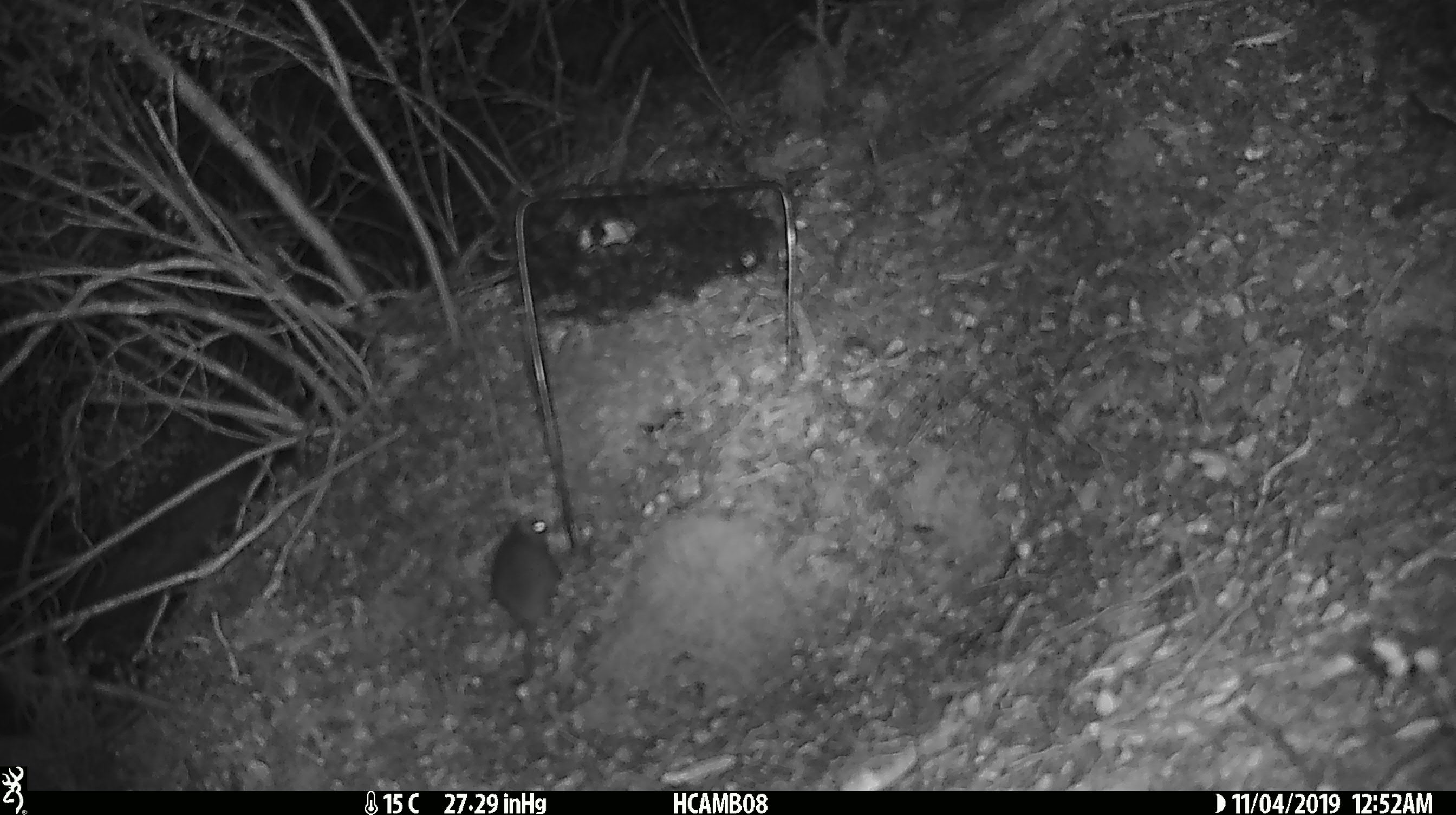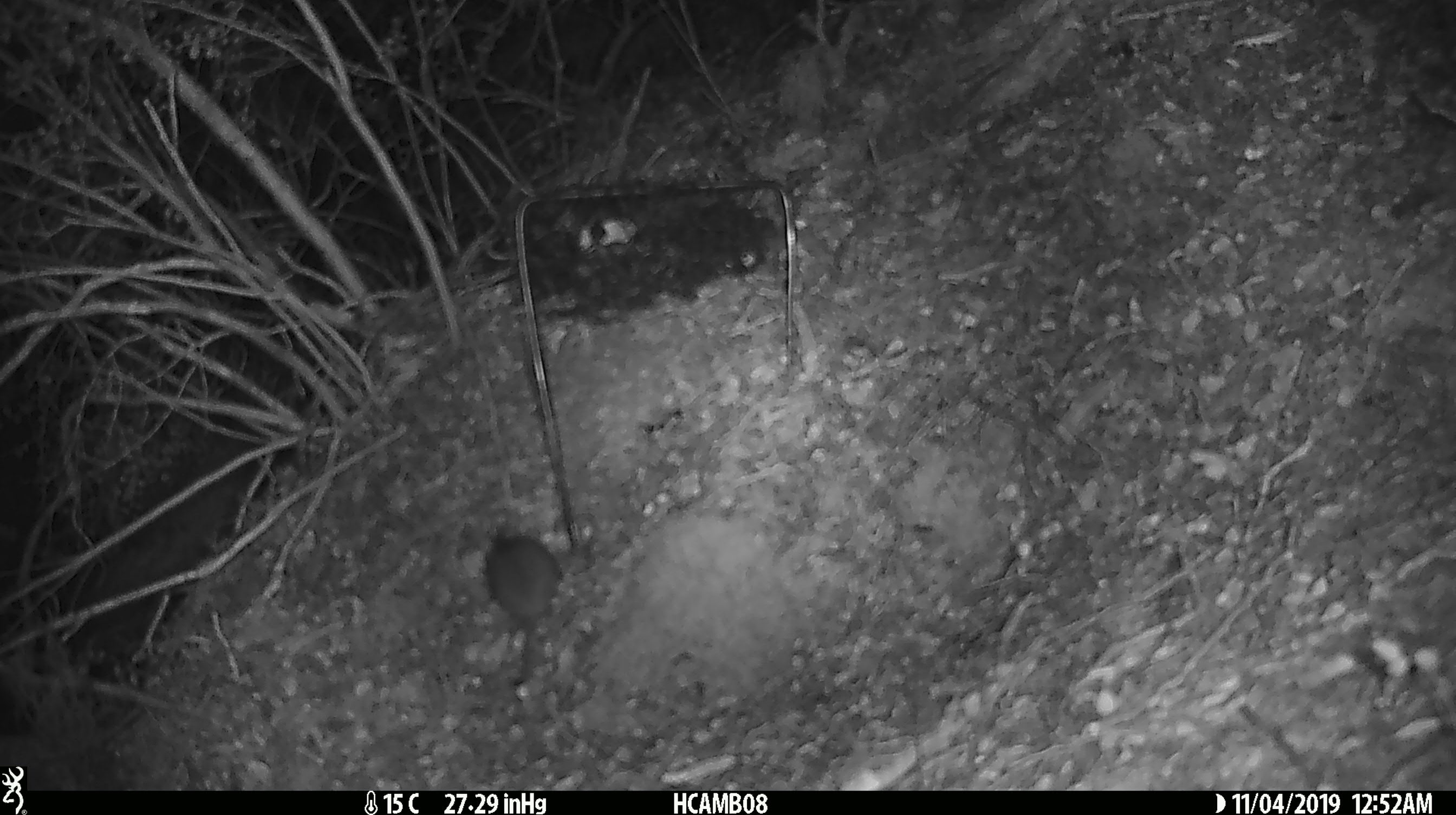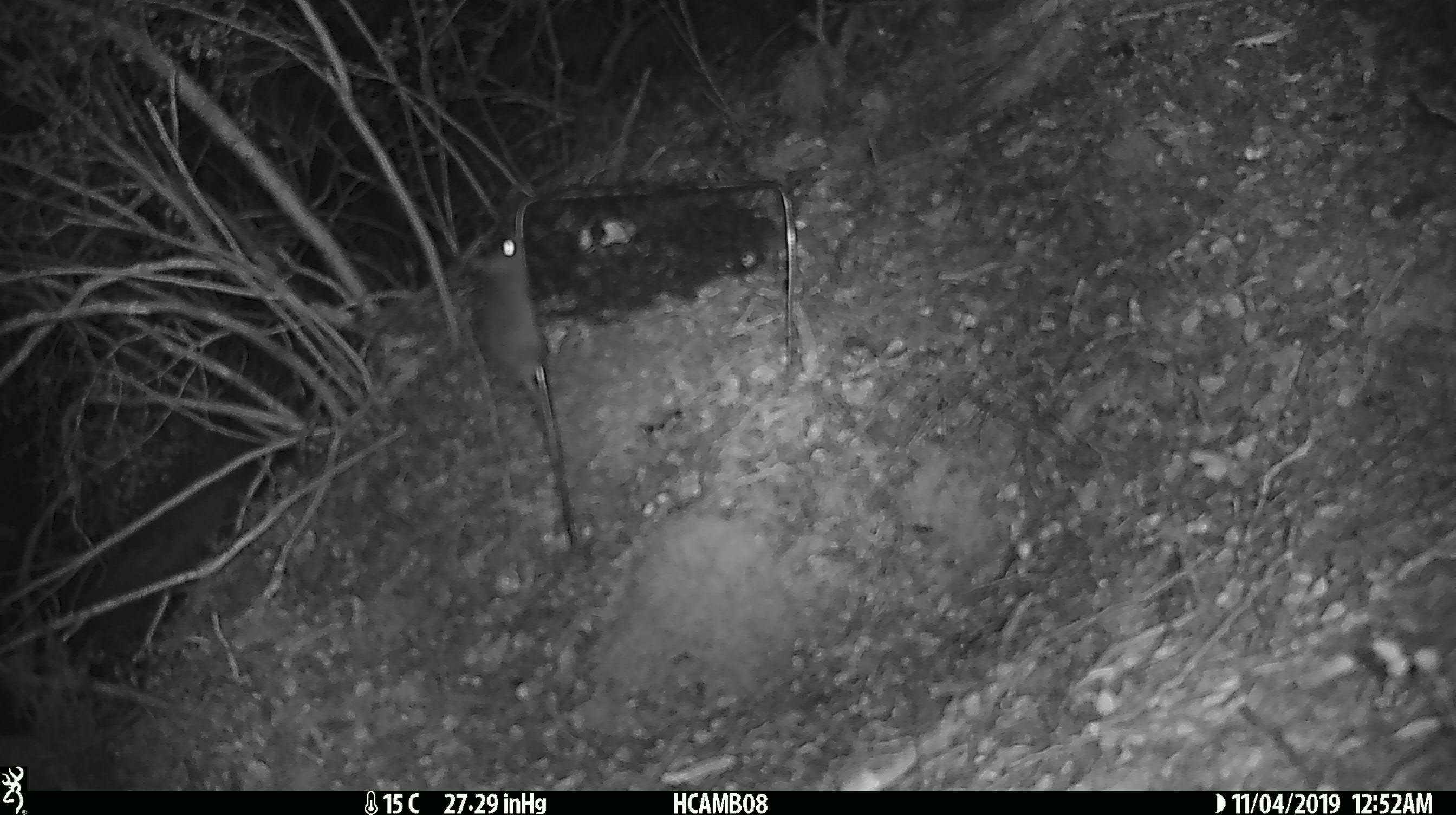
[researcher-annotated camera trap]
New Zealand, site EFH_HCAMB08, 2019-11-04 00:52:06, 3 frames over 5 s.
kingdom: Animalia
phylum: Chordata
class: Mammalia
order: Rodentia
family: Muridae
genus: Mus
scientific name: Mus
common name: mouse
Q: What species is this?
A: Mouse (Mus).